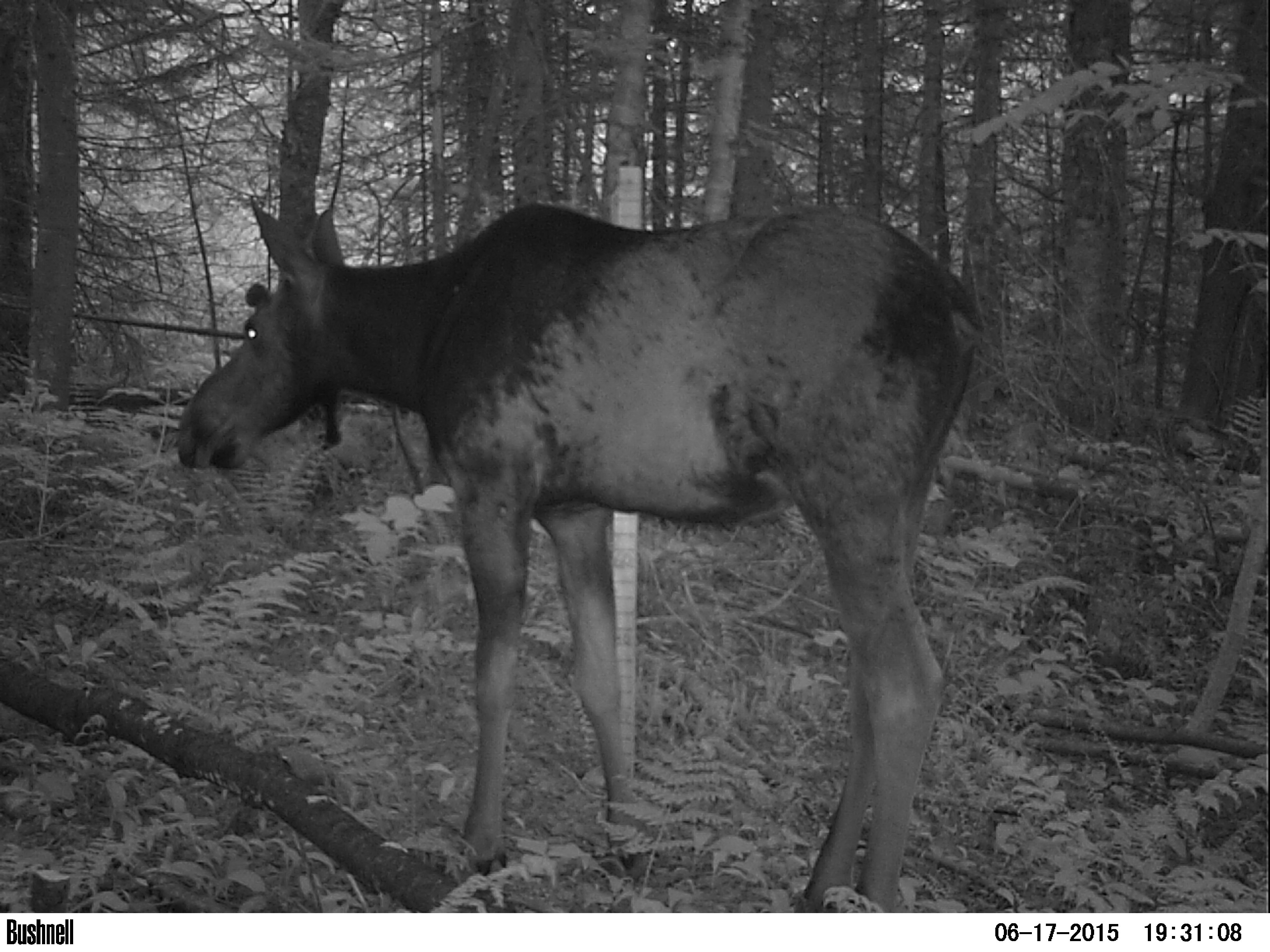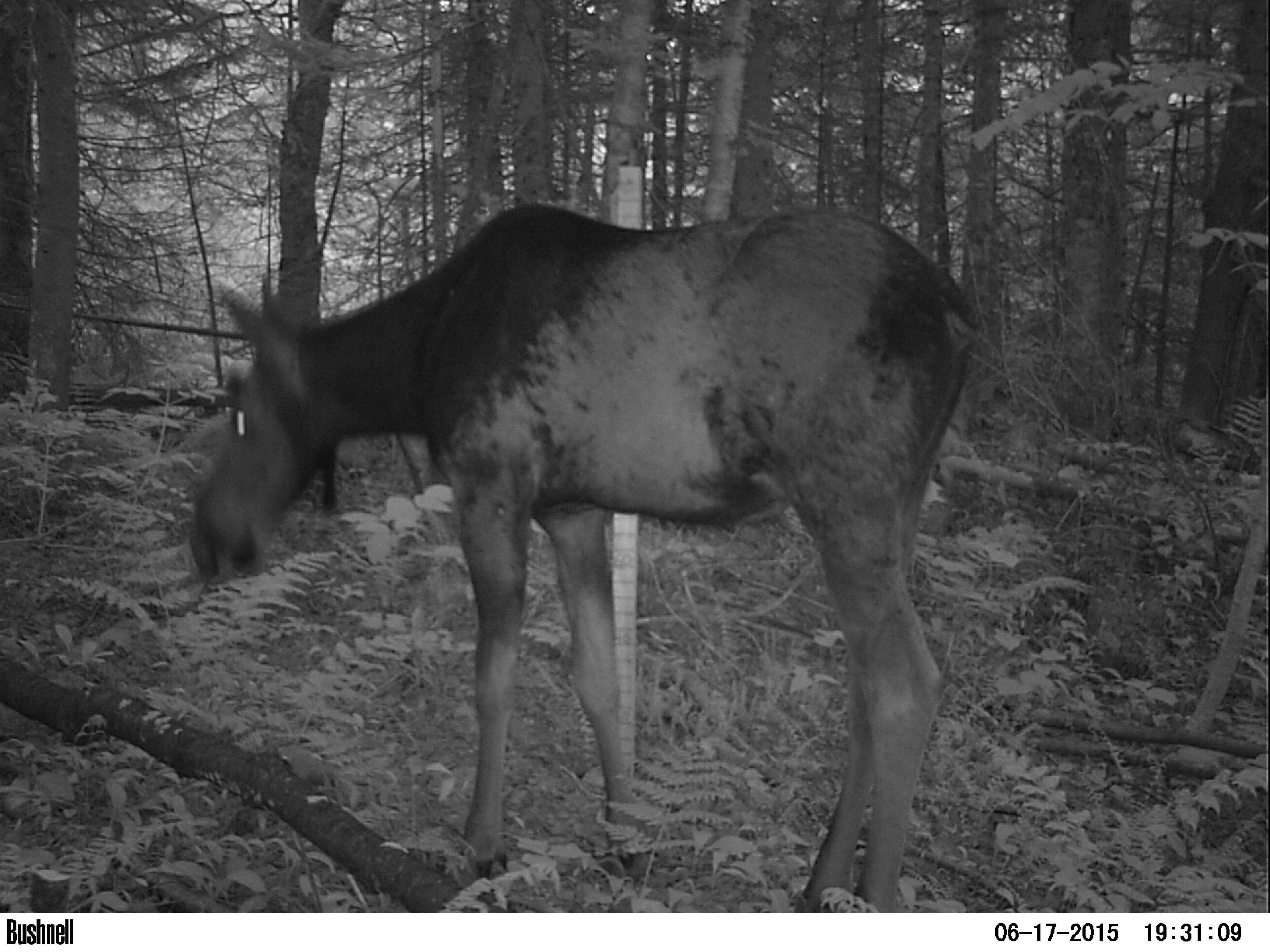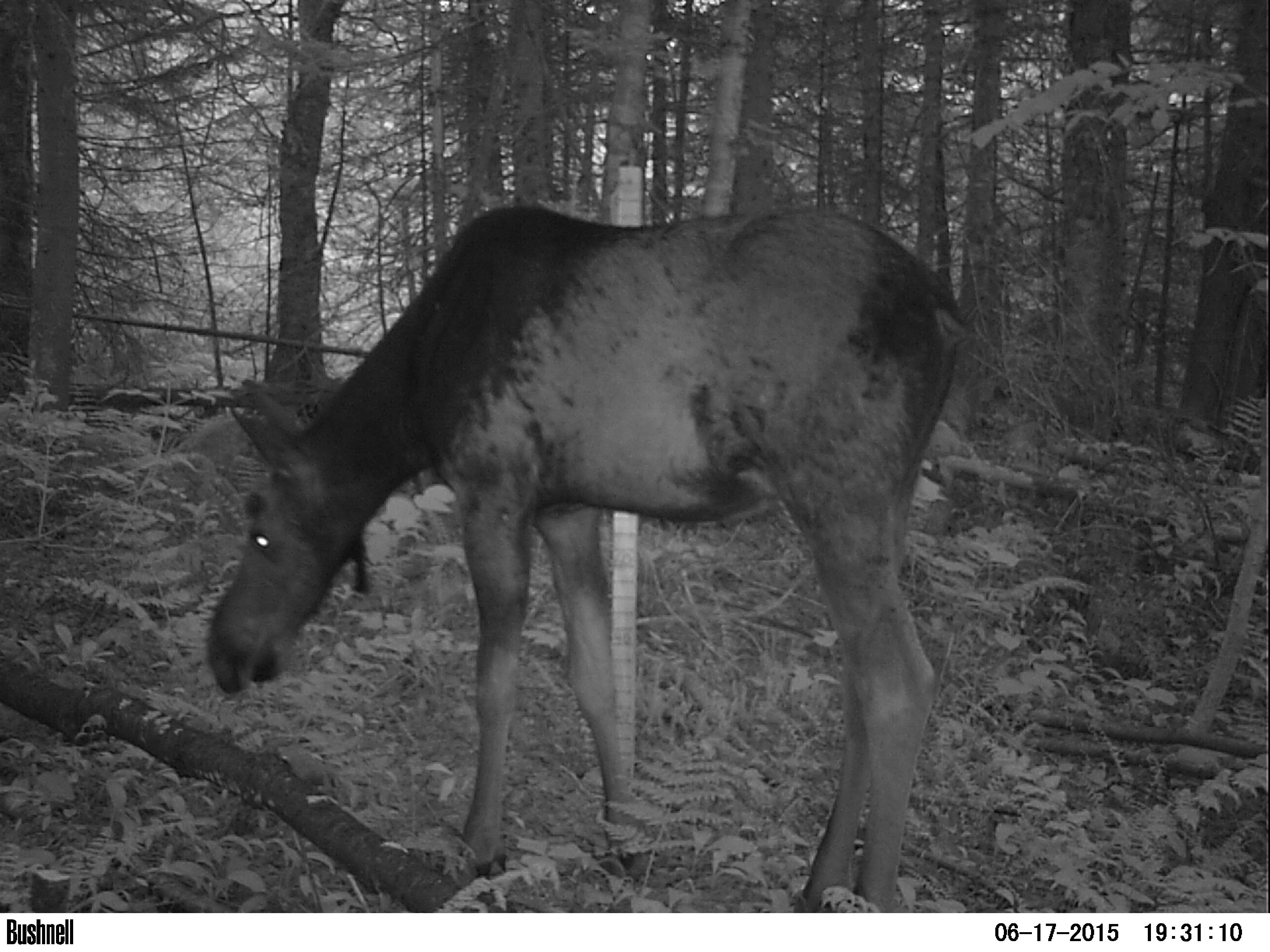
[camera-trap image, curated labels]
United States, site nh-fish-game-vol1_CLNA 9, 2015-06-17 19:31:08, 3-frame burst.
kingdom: Animalia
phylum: Chordata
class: Mammalia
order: Artiodactyla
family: Cervidae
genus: Alces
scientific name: Alces alces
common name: moose